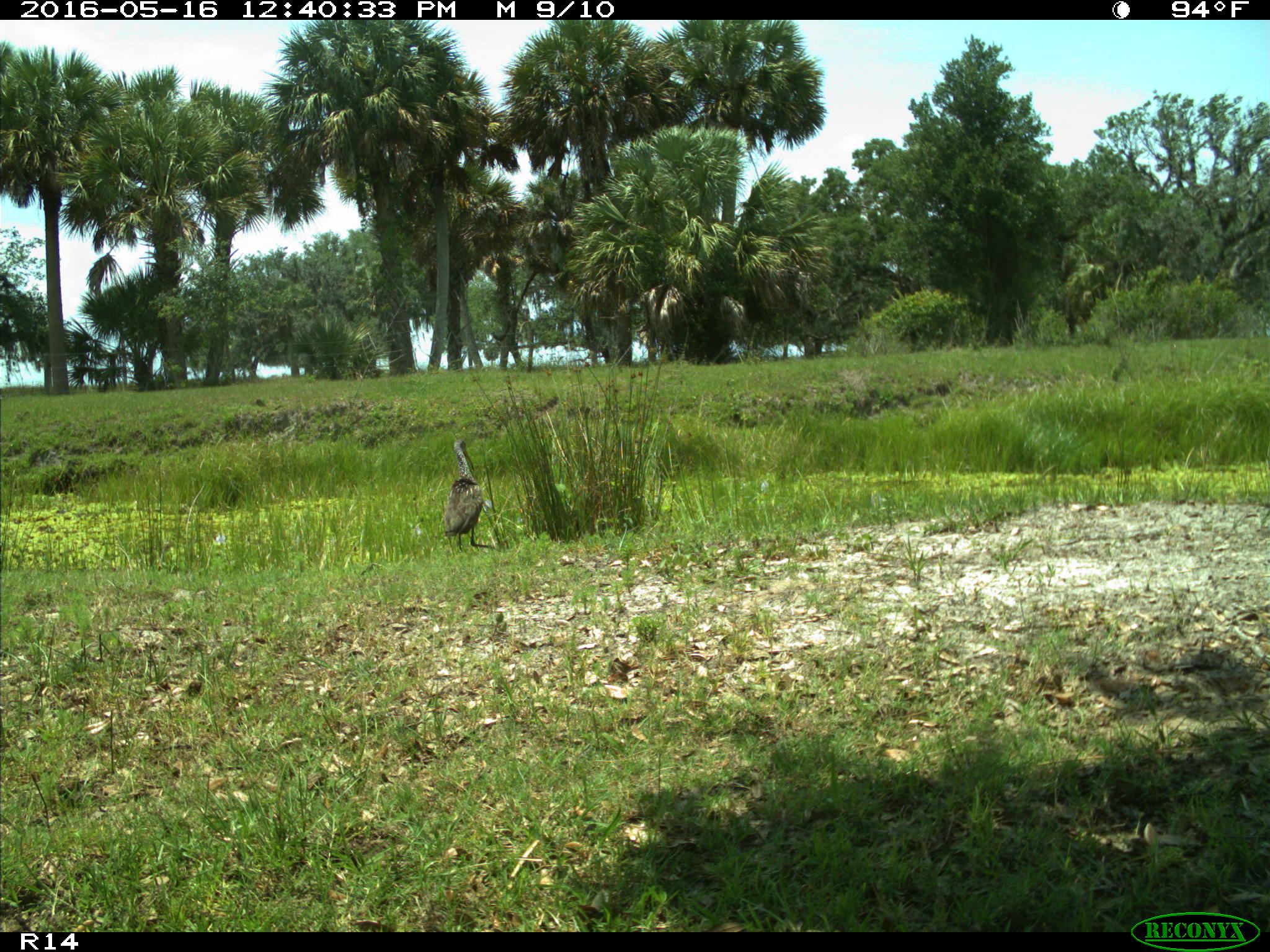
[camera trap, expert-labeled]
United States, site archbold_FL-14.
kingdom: Animalia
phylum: Chordata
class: Aves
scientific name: Aves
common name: birds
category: unidentified bird